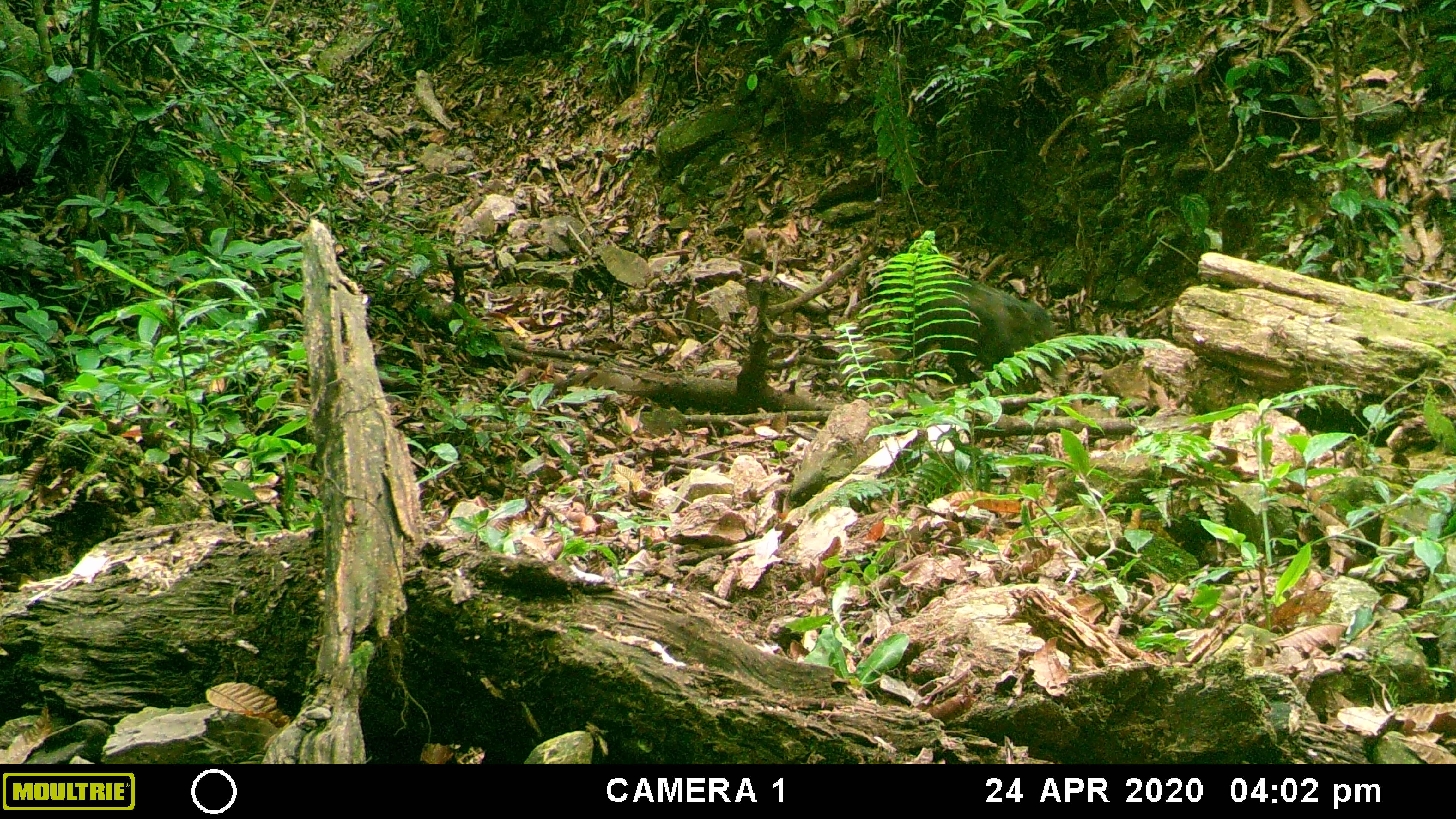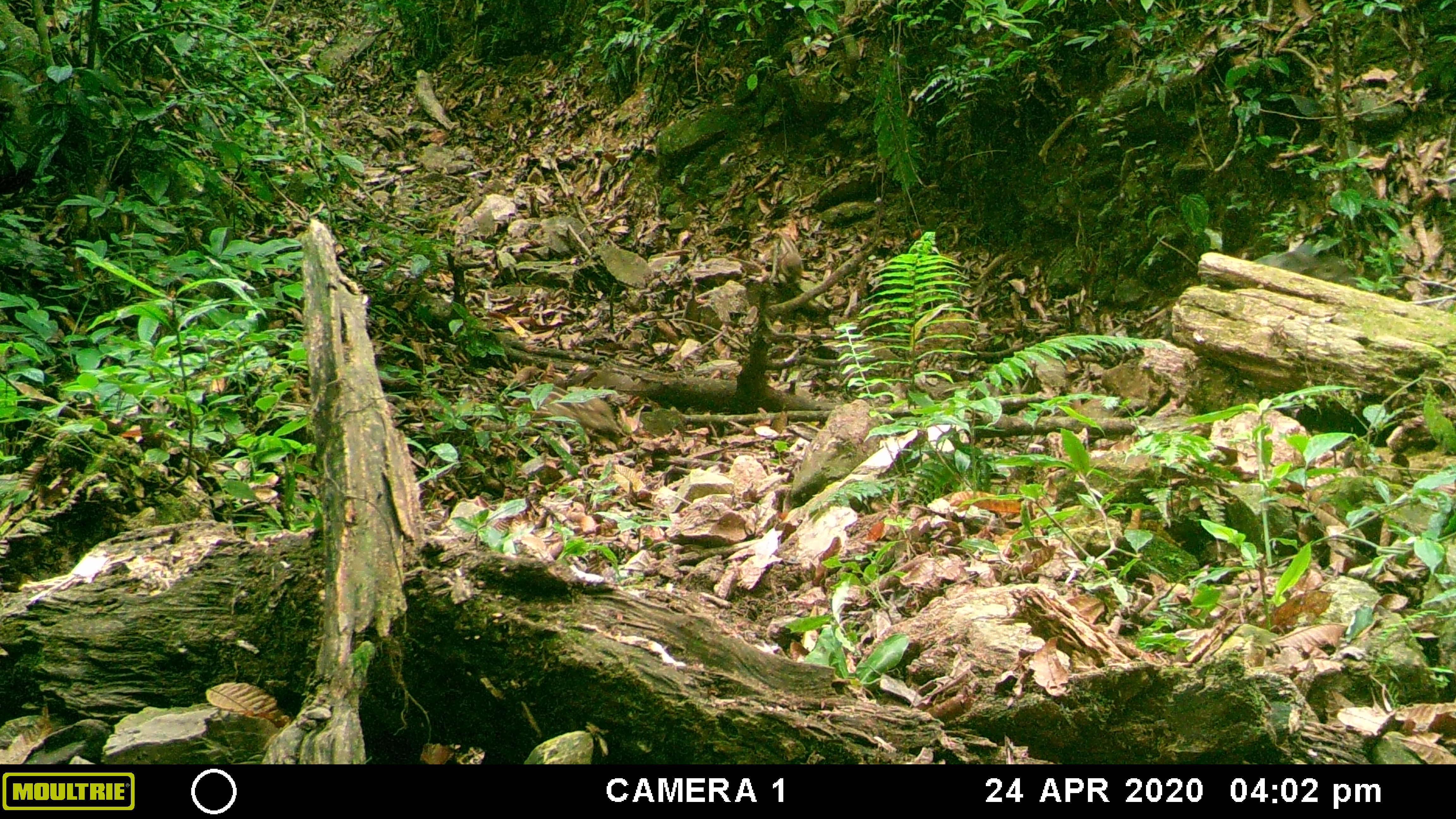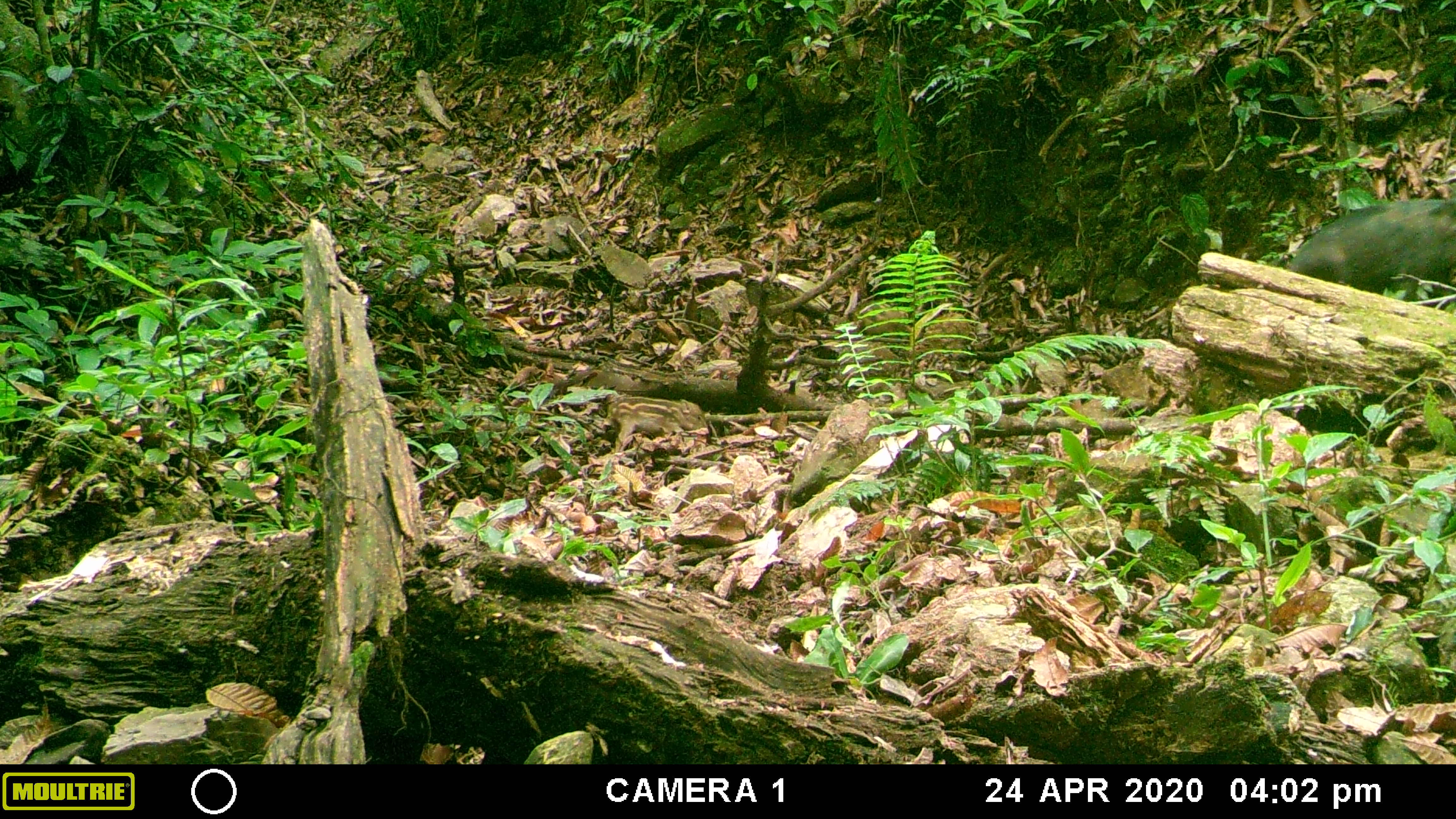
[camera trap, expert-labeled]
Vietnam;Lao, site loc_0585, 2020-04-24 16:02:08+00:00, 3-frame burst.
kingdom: Animalia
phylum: Chordata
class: Mammalia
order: Artiodactyla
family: Suidae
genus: Sus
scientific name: Sus scrofa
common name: eurasian wild pig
Eurasian wild pig (Sus scrofa). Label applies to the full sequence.